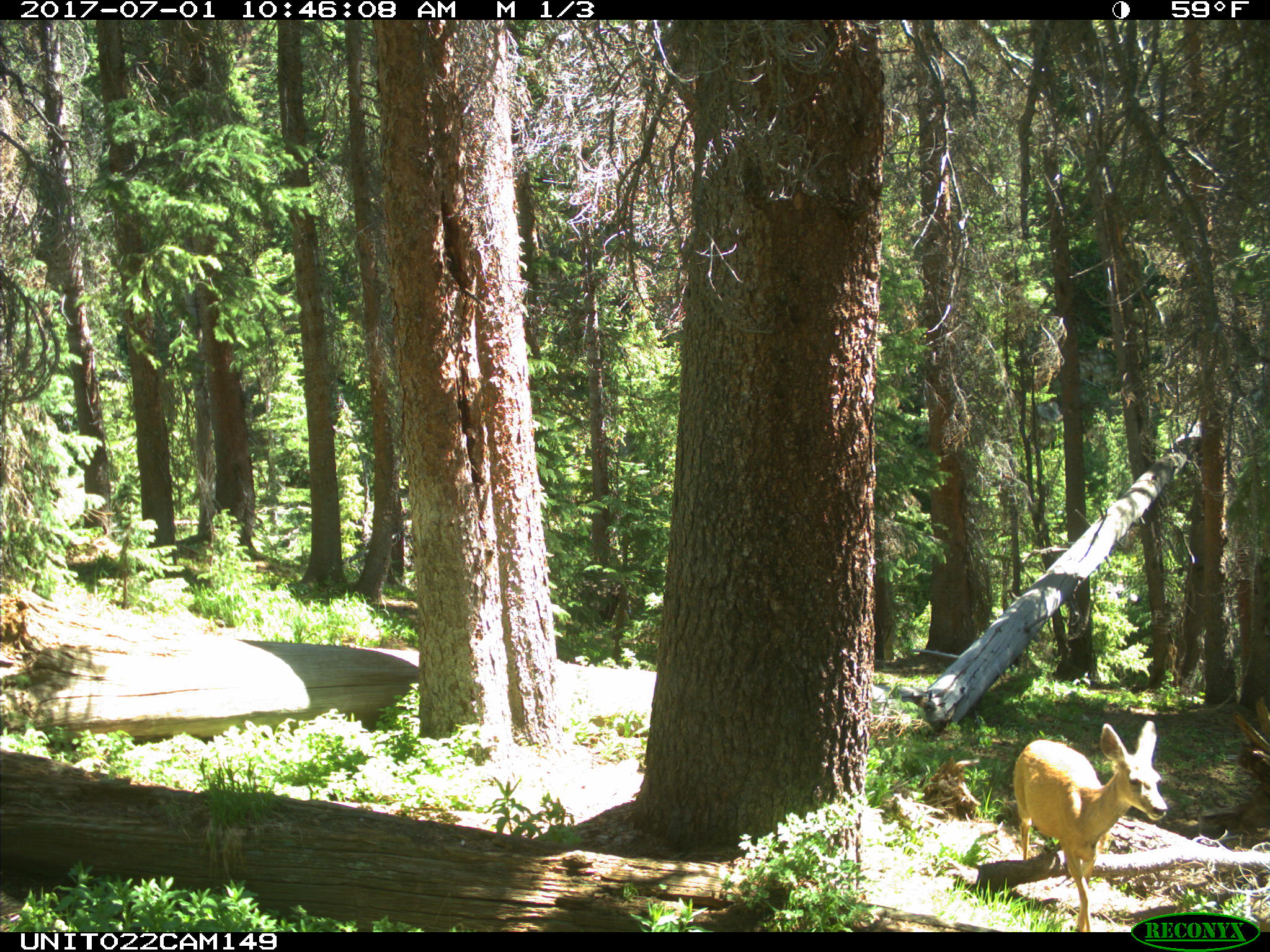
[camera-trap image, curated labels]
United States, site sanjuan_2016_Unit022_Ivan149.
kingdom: Animalia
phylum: Chordata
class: Mammalia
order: Artiodactyla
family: Cervidae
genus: Odocoileus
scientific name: Odocoileus hemionus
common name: mule deer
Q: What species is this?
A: Odocoileus hemionus (mule deer).